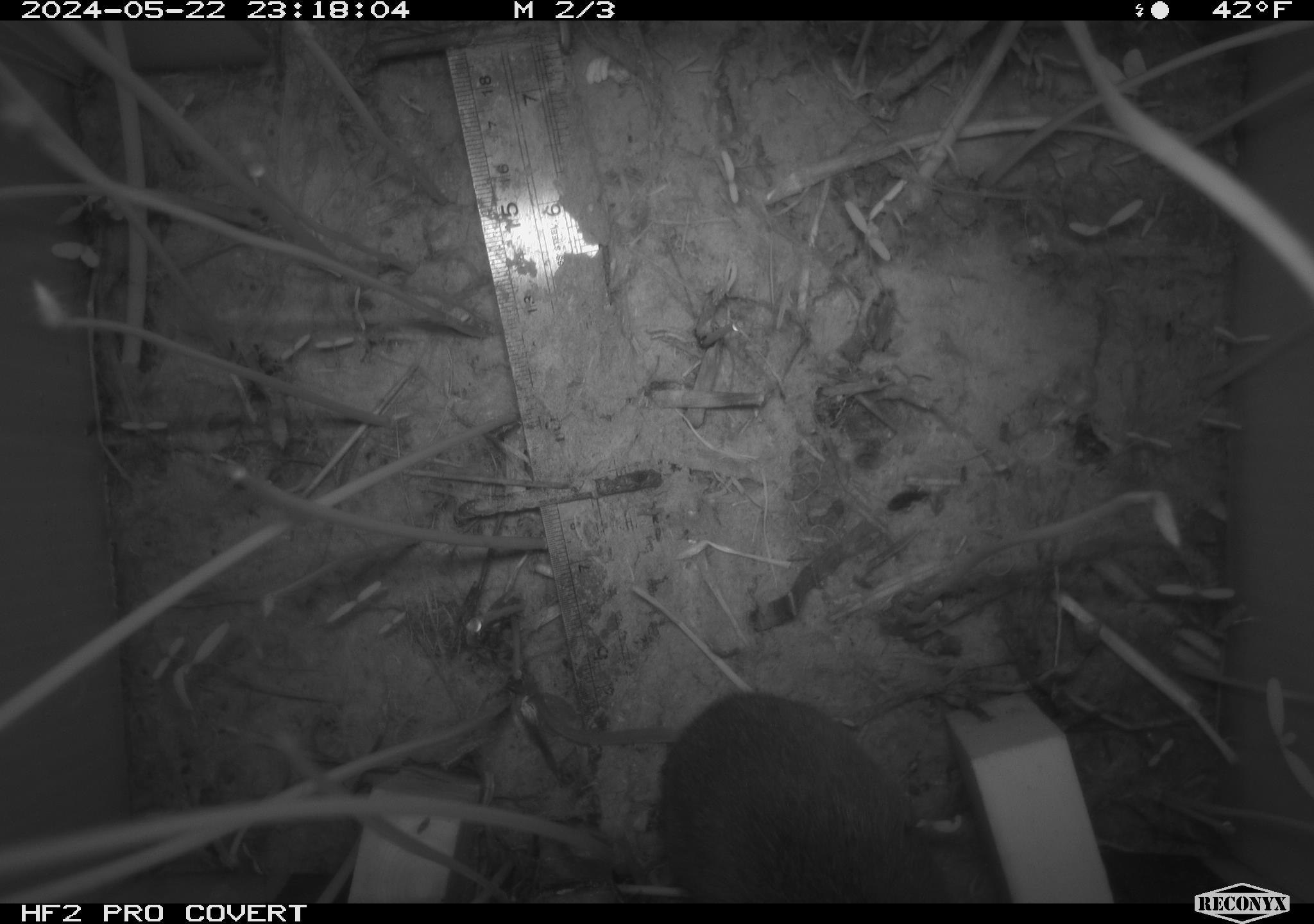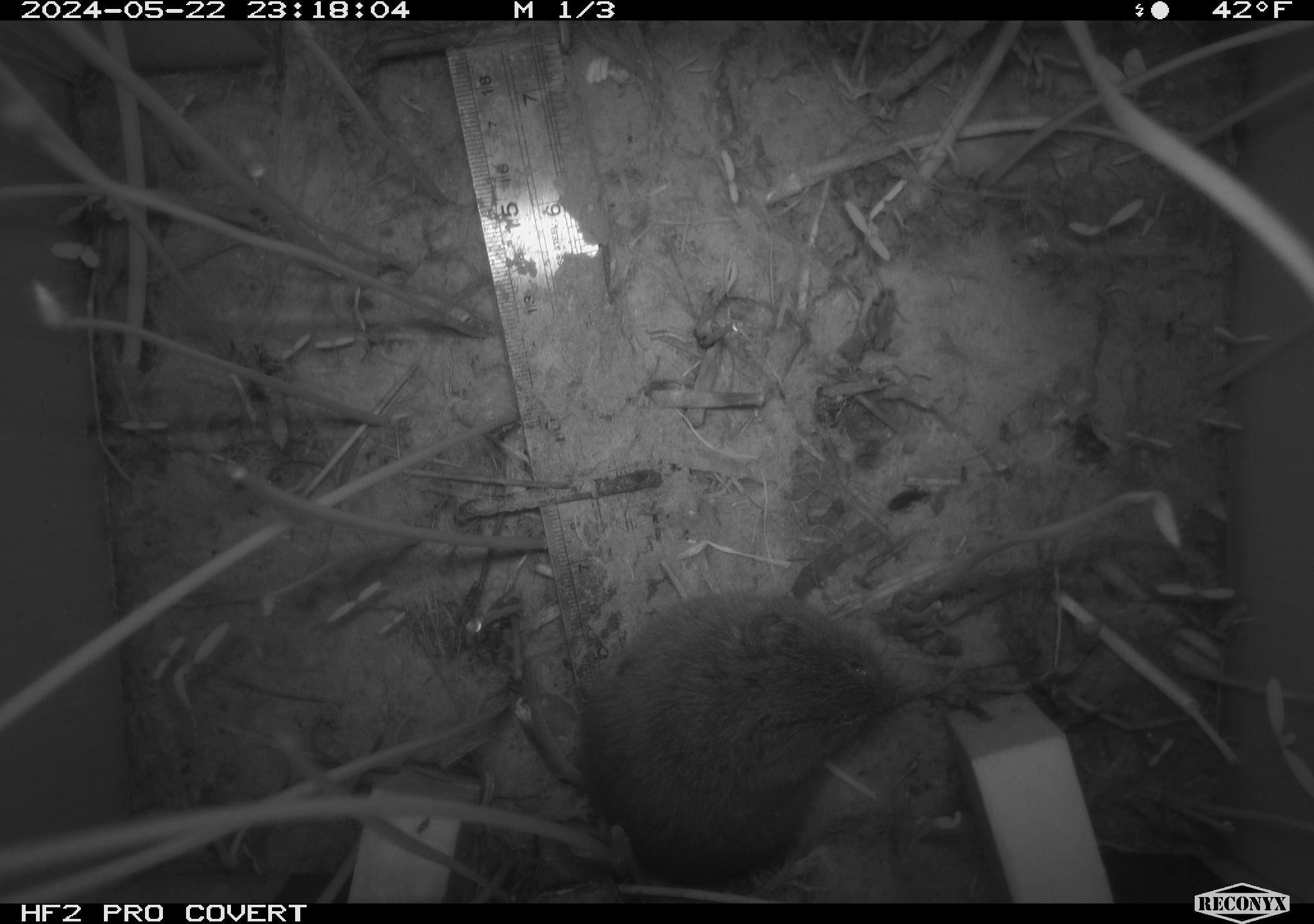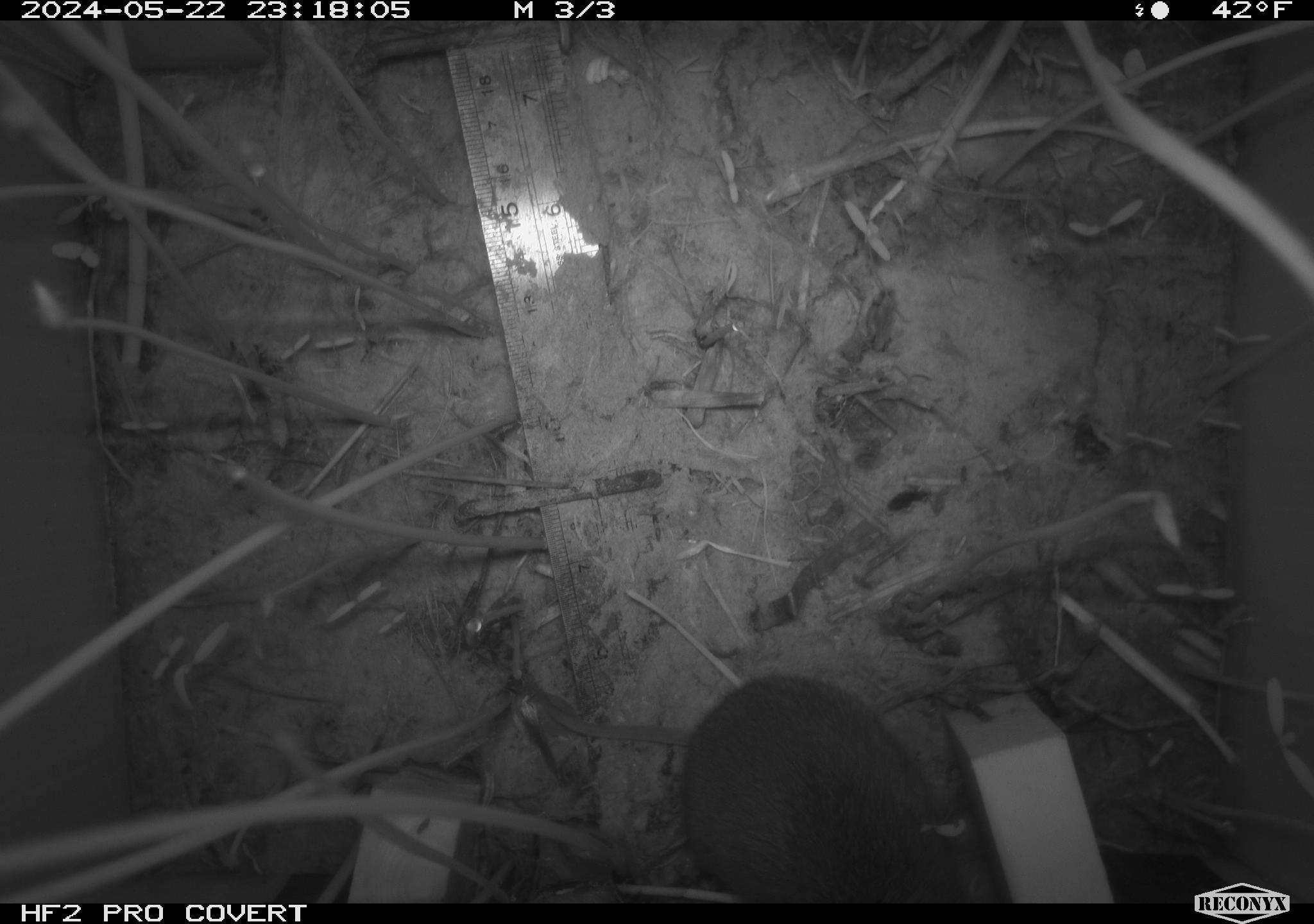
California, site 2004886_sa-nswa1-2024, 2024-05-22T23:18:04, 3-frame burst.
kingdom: Animalia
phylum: Chordata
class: Mammalia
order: Rodentia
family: Cricetidae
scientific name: Arvicolinae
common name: voles, lemmings, and muskrats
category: arvicolinae subfamily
Arvicolinae subfamily (voles, lemmings, and muskrats) (Arvicolinae).